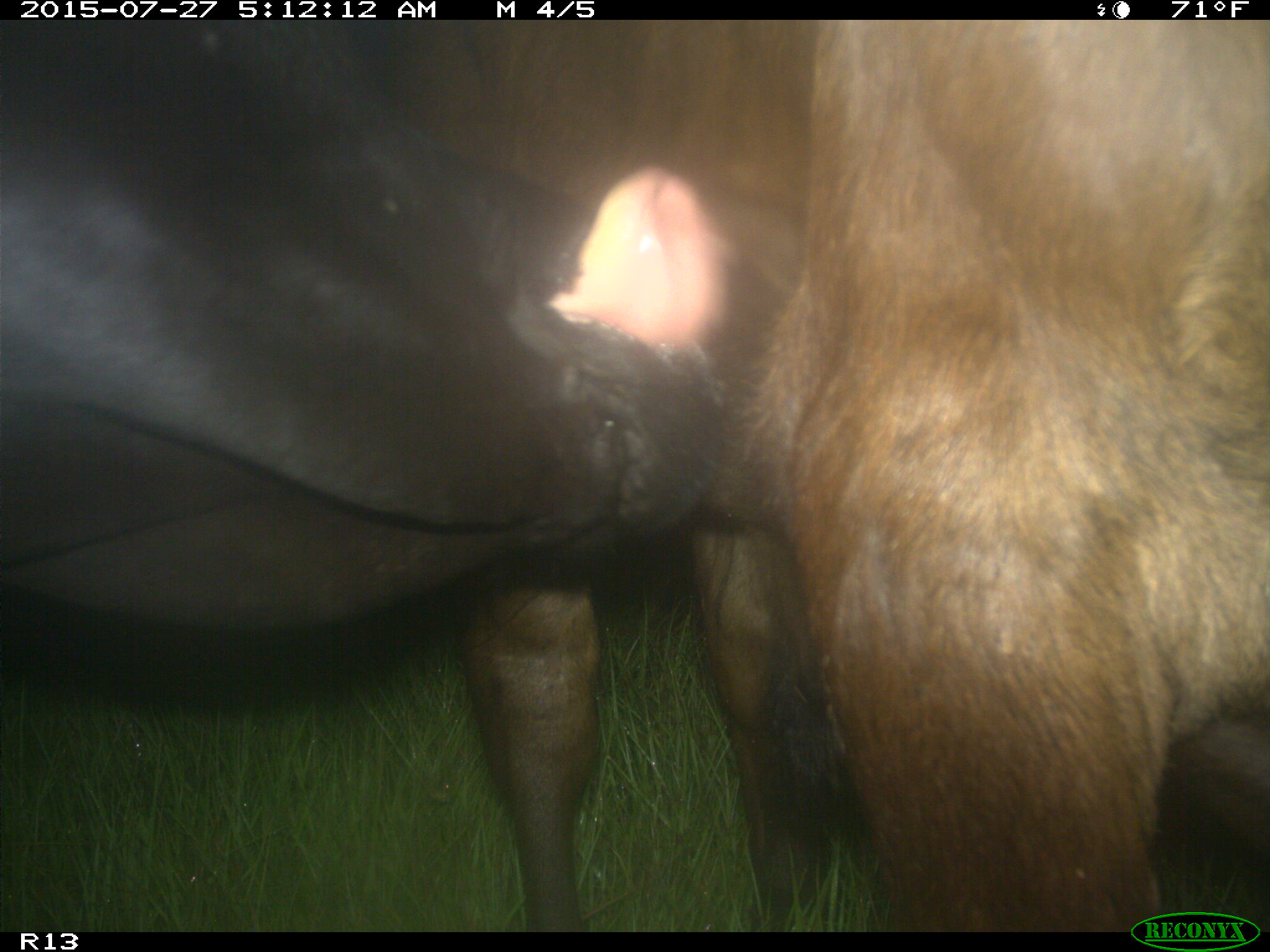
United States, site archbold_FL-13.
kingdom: Animalia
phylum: Chordata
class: Mammalia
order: Artiodactyla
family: Bovidae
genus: Bos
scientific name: Bos taurus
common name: domestic cow